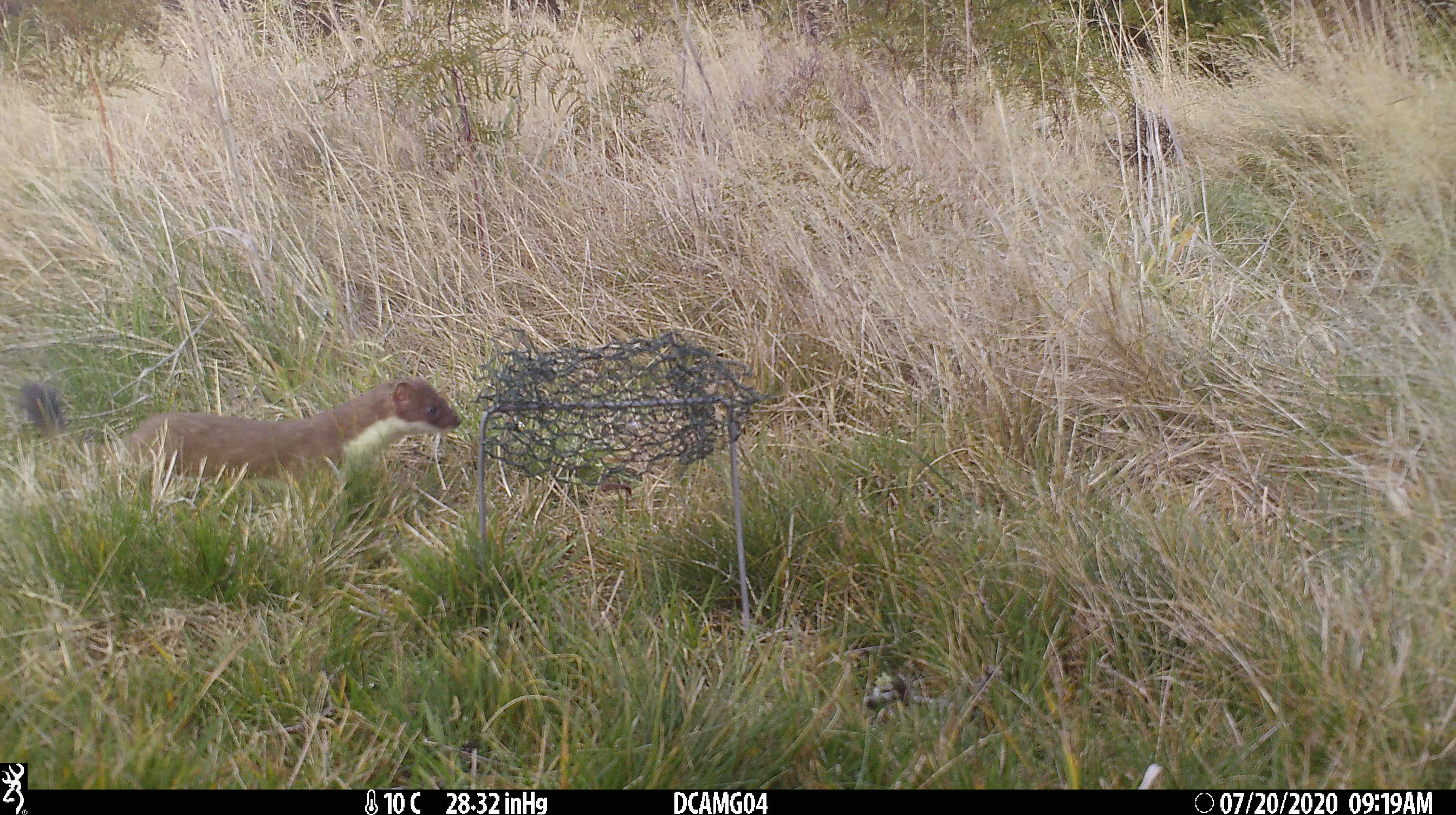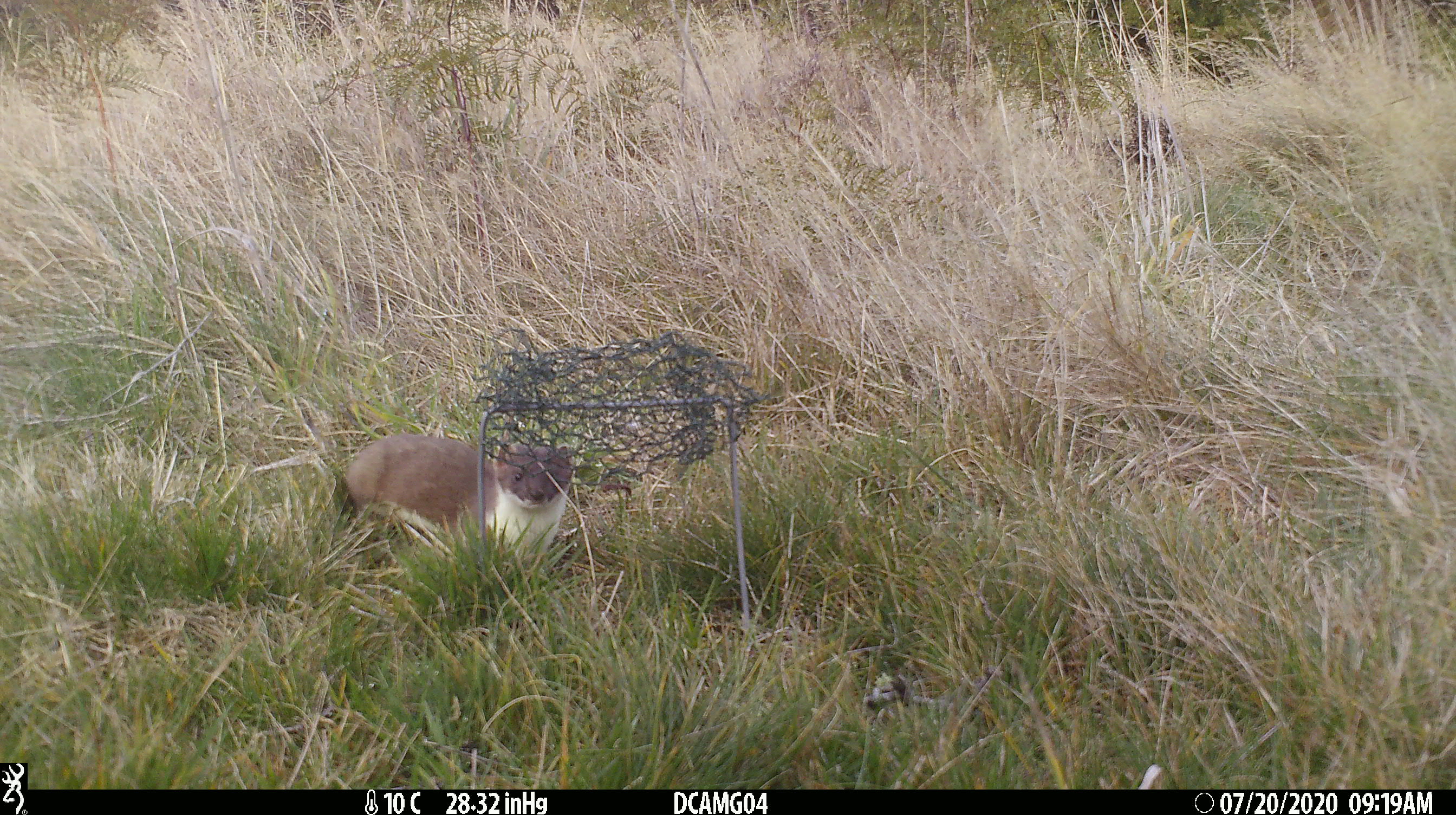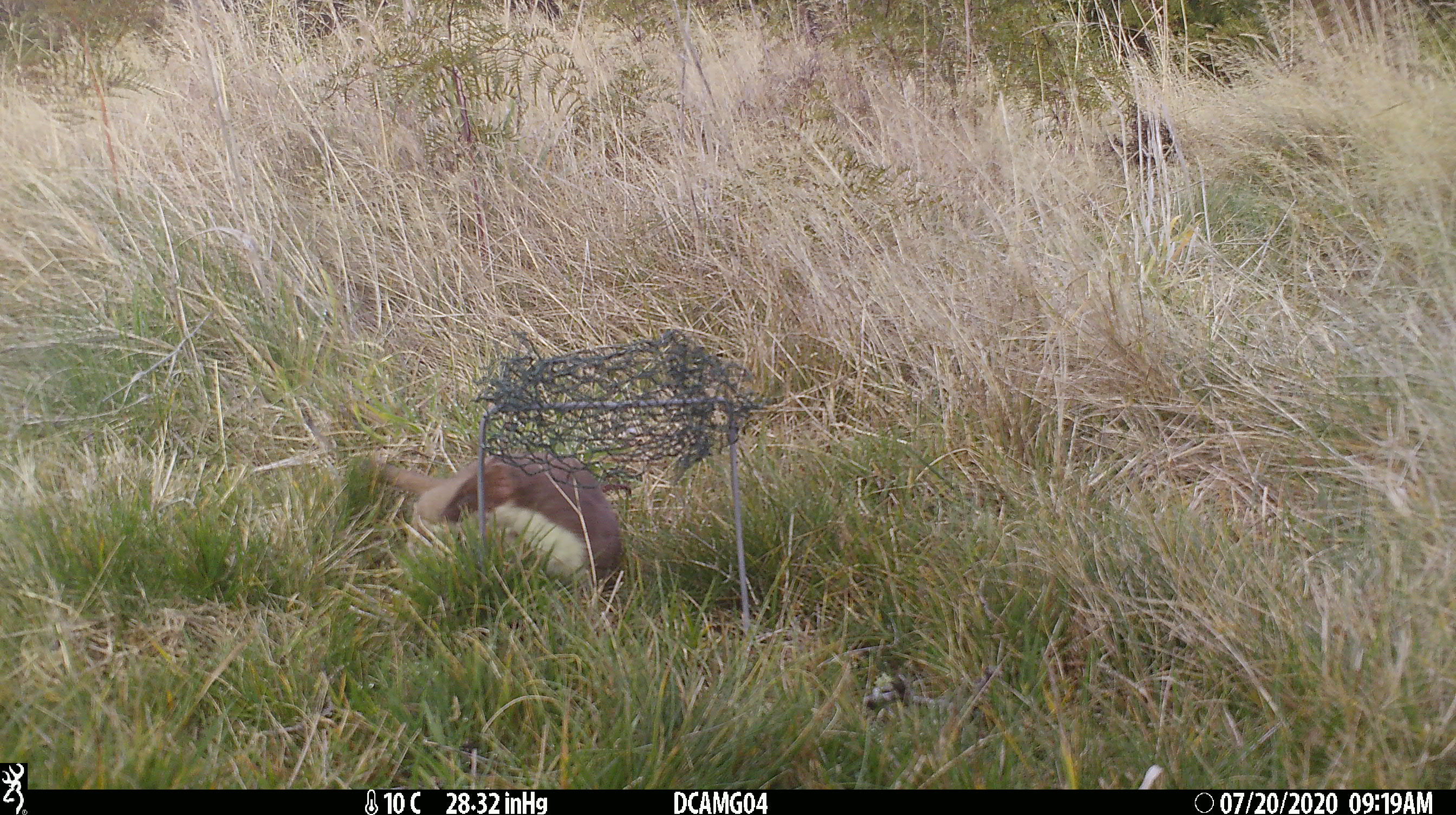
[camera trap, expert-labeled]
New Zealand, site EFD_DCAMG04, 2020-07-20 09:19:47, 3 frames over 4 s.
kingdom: Animalia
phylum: Chordata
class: Mammalia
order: Carnivora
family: Mustelidae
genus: Mustela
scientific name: Mustela erminea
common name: stoat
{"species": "stoat (Mustela erminea)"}